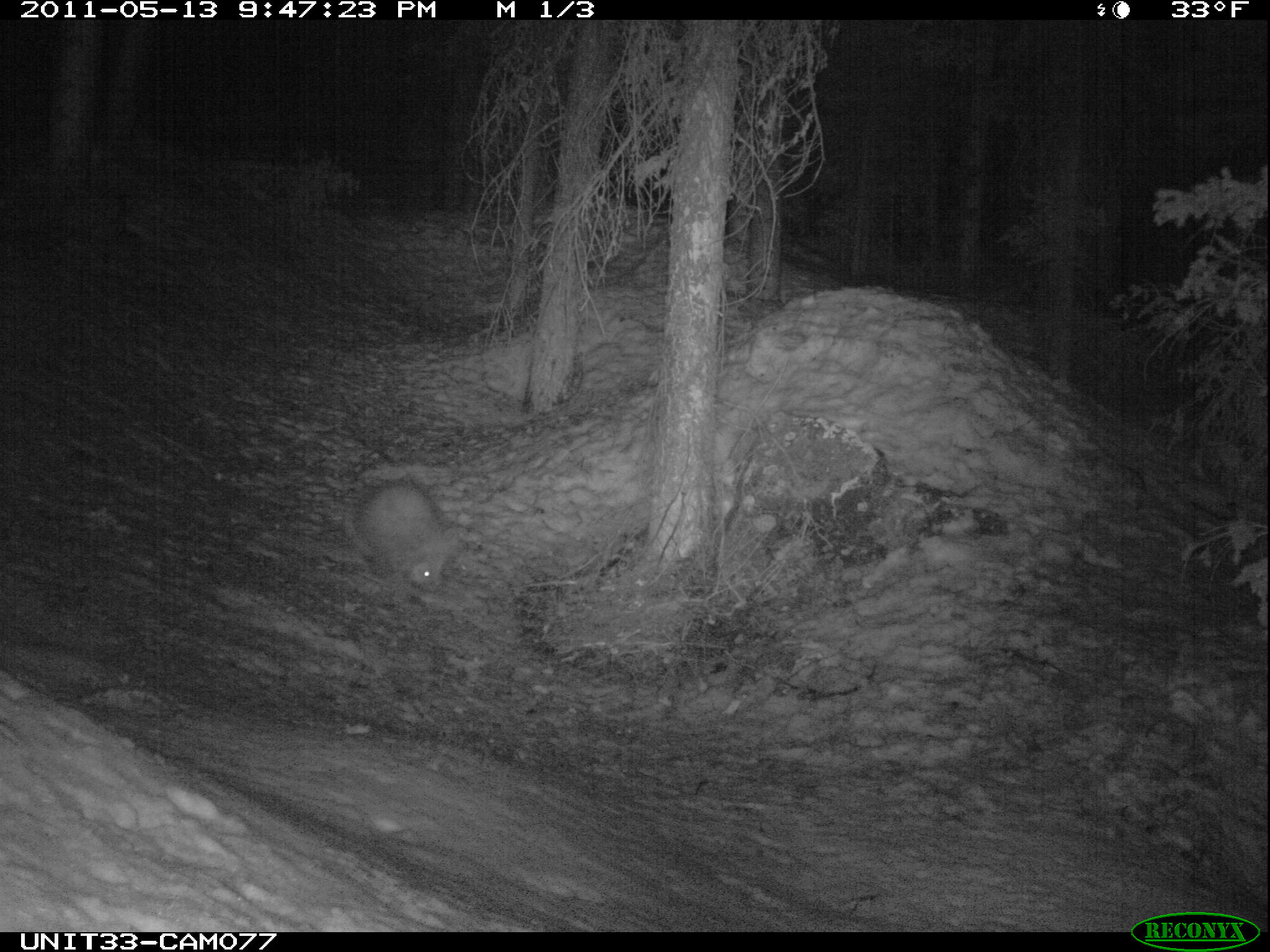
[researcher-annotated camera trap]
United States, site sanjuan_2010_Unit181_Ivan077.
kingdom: Animalia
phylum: Chordata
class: Mammalia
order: Rodentia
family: Erethizontidae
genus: Erethizon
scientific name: Erethizon dorsatum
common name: north american porcupine